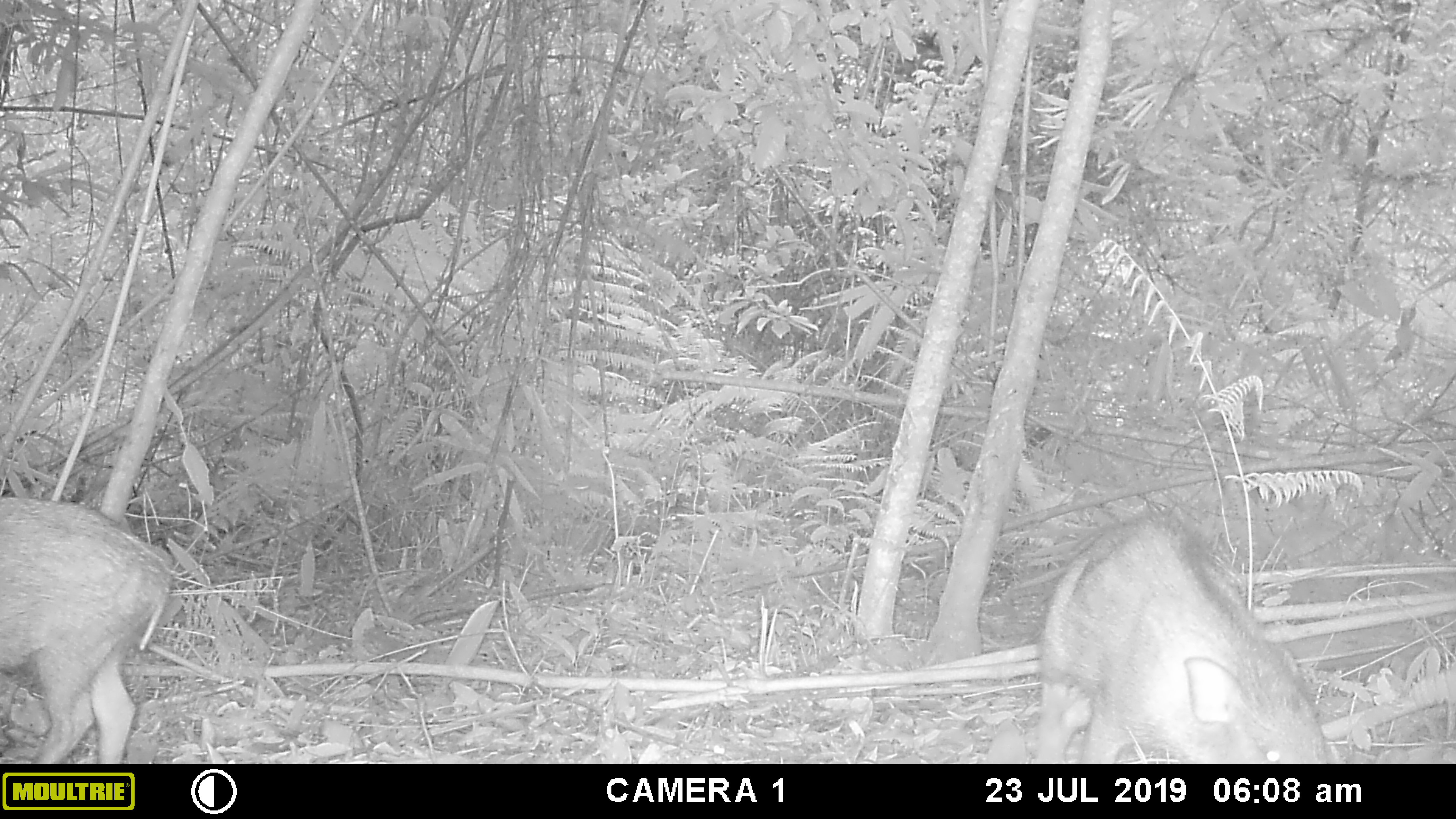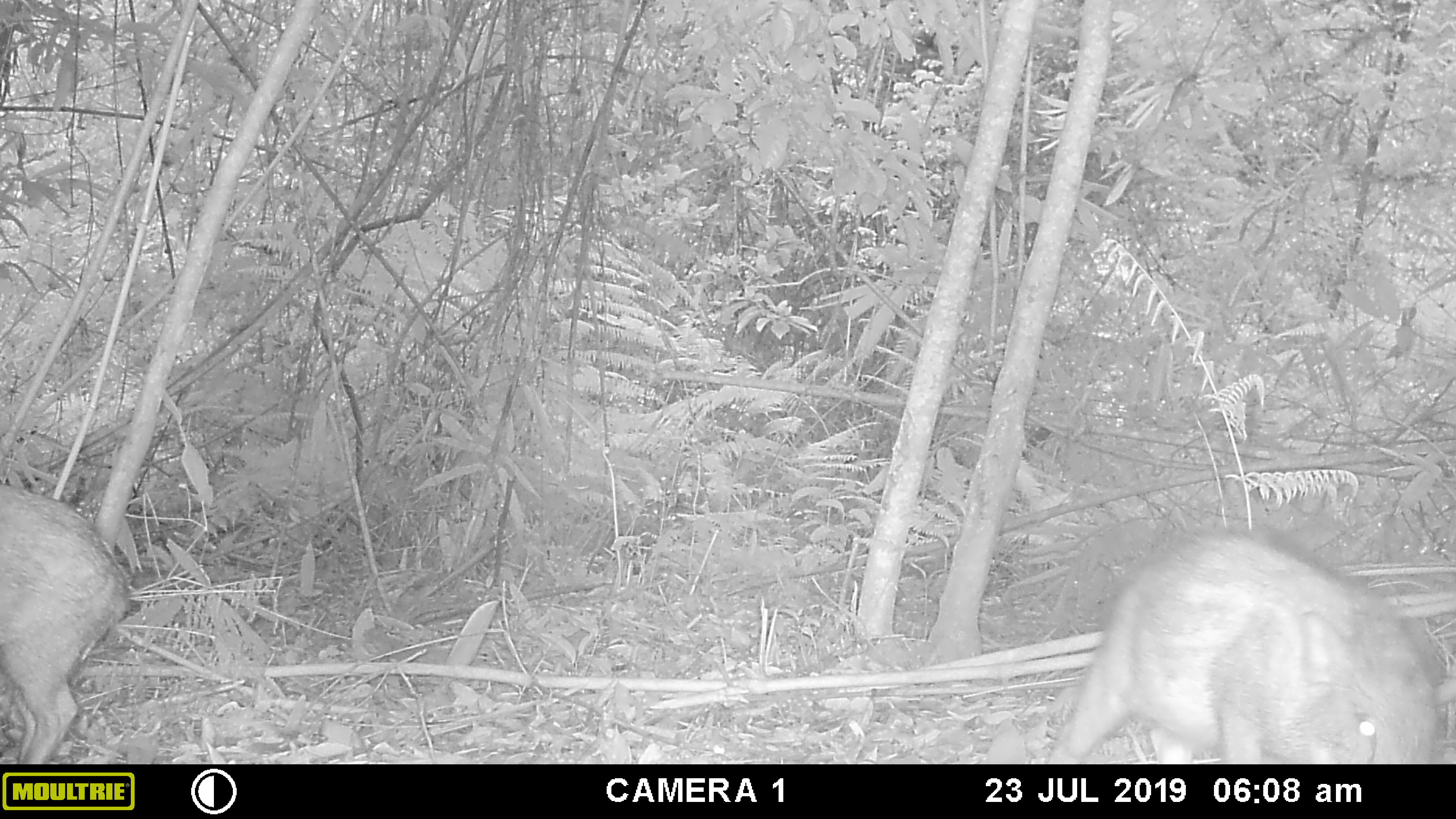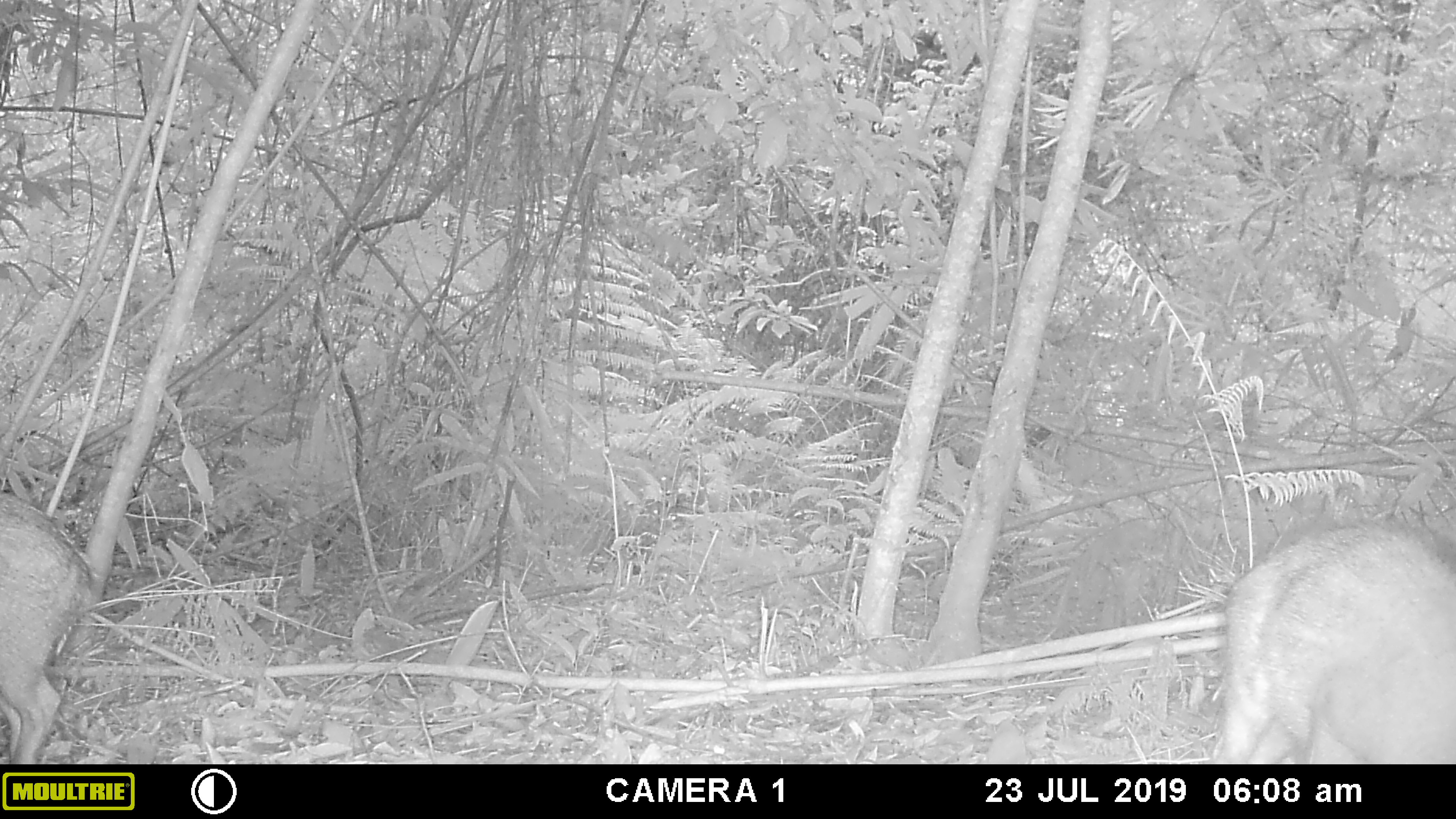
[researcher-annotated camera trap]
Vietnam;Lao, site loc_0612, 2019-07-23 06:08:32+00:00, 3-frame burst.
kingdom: Animalia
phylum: Chordata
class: Mammalia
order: Artiodactyla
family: Suidae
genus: Sus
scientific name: Sus scrofa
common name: eurasian wild pig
Eurasian wild pig (Sus scrofa). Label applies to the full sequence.